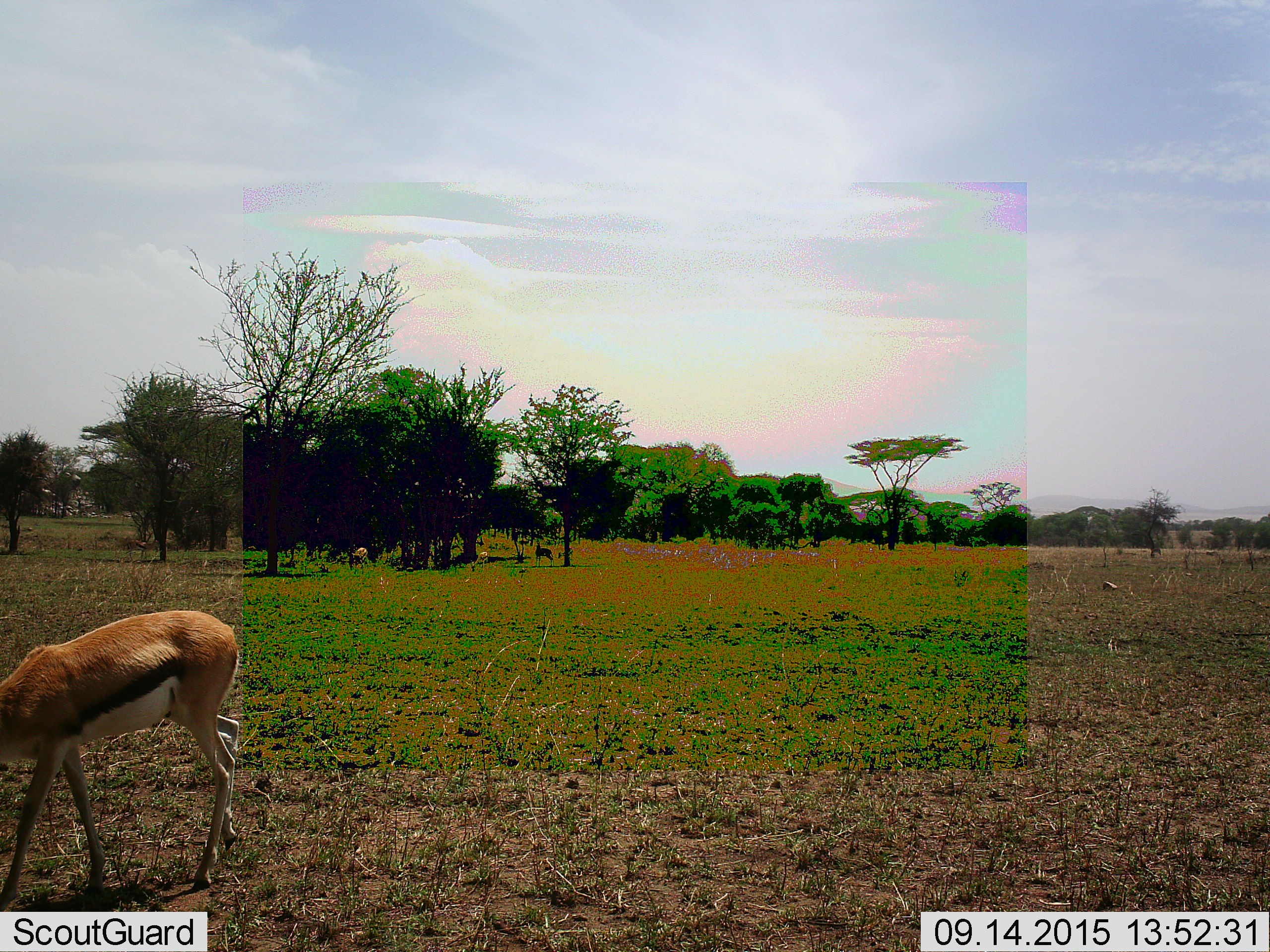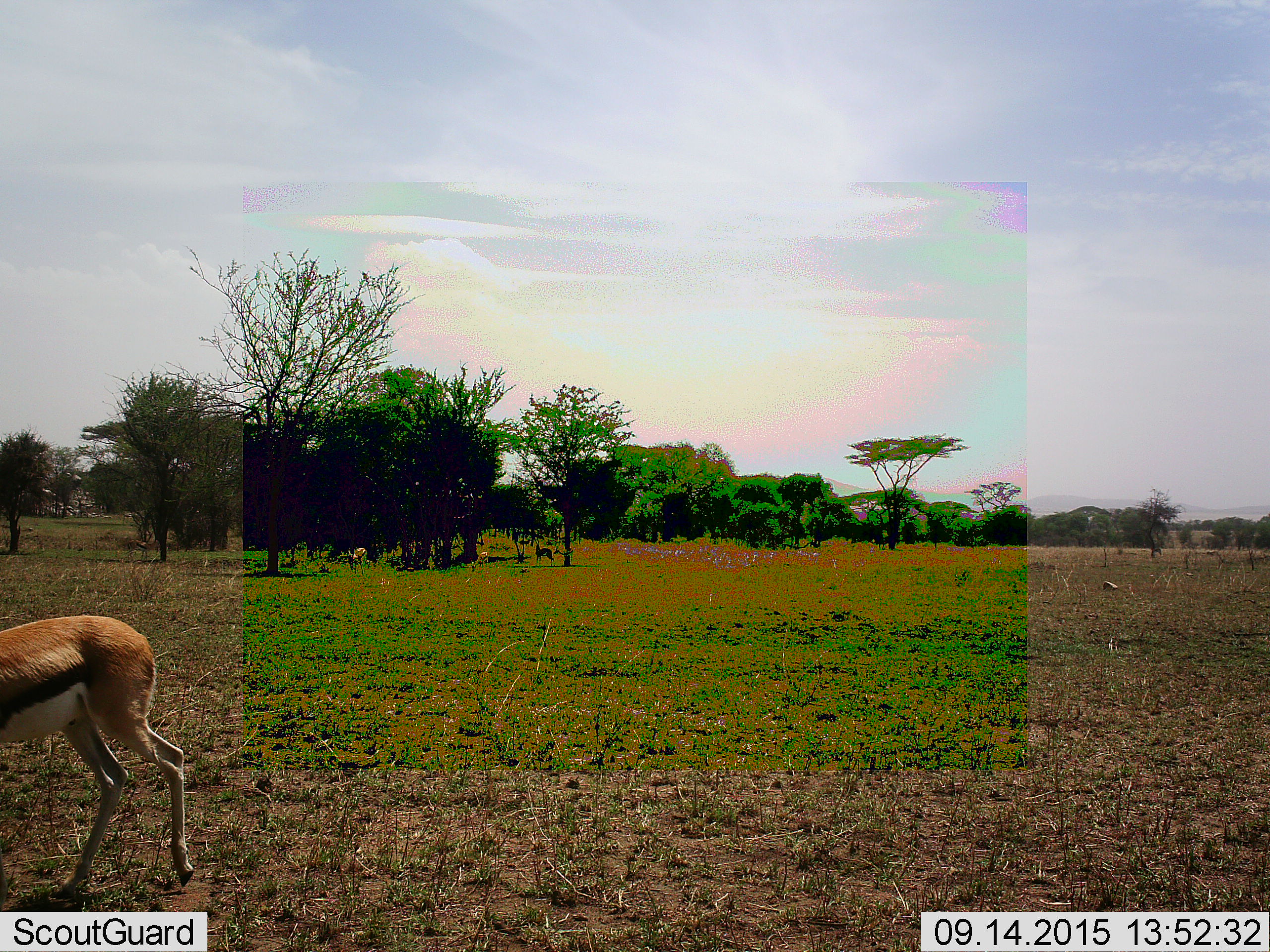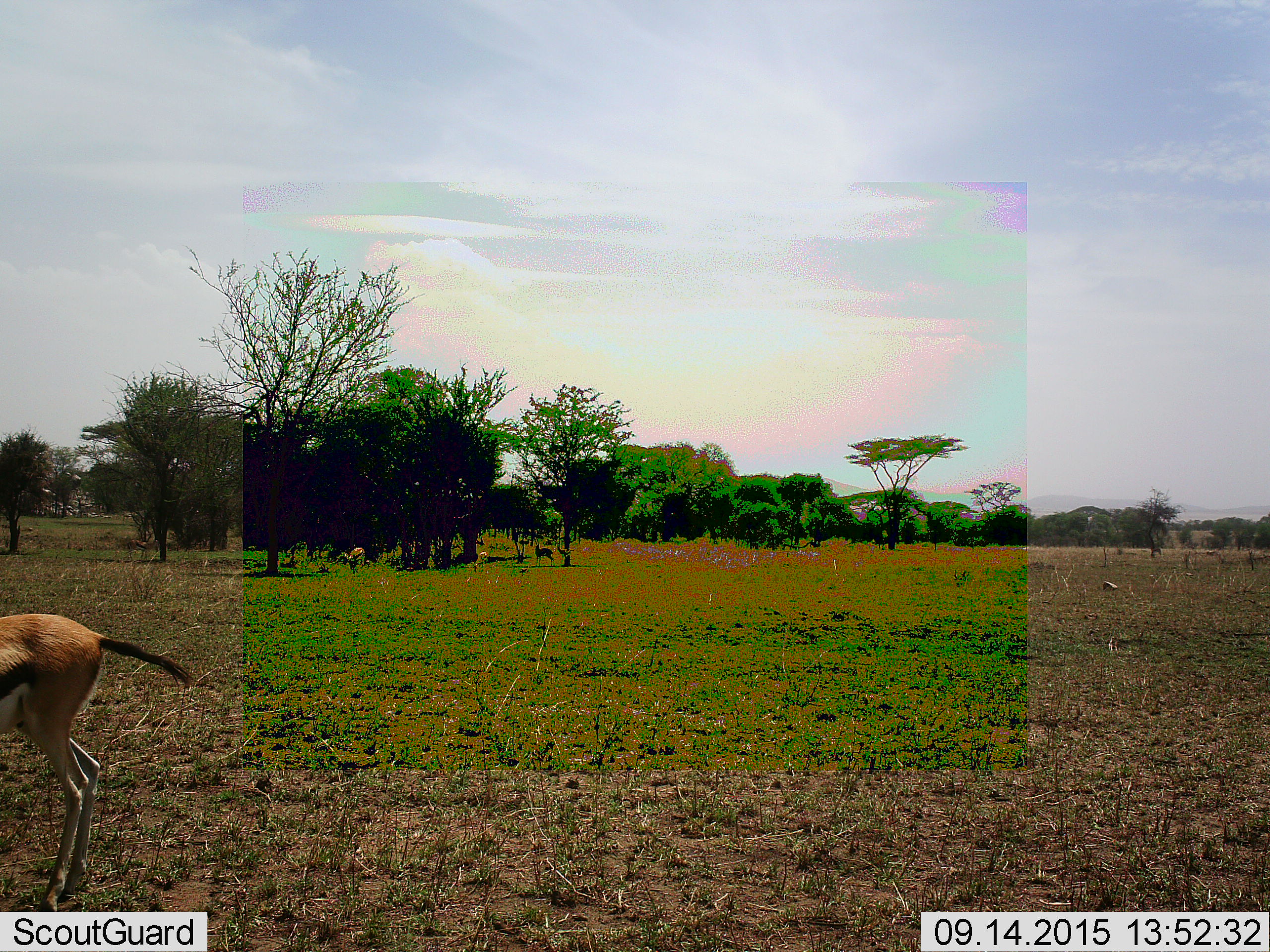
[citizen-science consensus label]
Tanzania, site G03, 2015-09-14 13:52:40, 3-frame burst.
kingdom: Animalia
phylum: Chordata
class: Mammalia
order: Artiodactyla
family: Bovidae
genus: Eudorcas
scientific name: Eudorcas thomsonii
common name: thomson's gazelle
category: gazellethomsons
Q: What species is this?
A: Gazellethomsons (thomson's gazelle) (Eudorcas thomsonii).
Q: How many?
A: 4.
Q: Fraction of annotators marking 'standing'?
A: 82%.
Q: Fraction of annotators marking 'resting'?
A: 0%.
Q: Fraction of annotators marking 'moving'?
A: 47%.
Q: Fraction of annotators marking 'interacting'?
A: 0%.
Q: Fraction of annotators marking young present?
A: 0%.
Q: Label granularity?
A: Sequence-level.